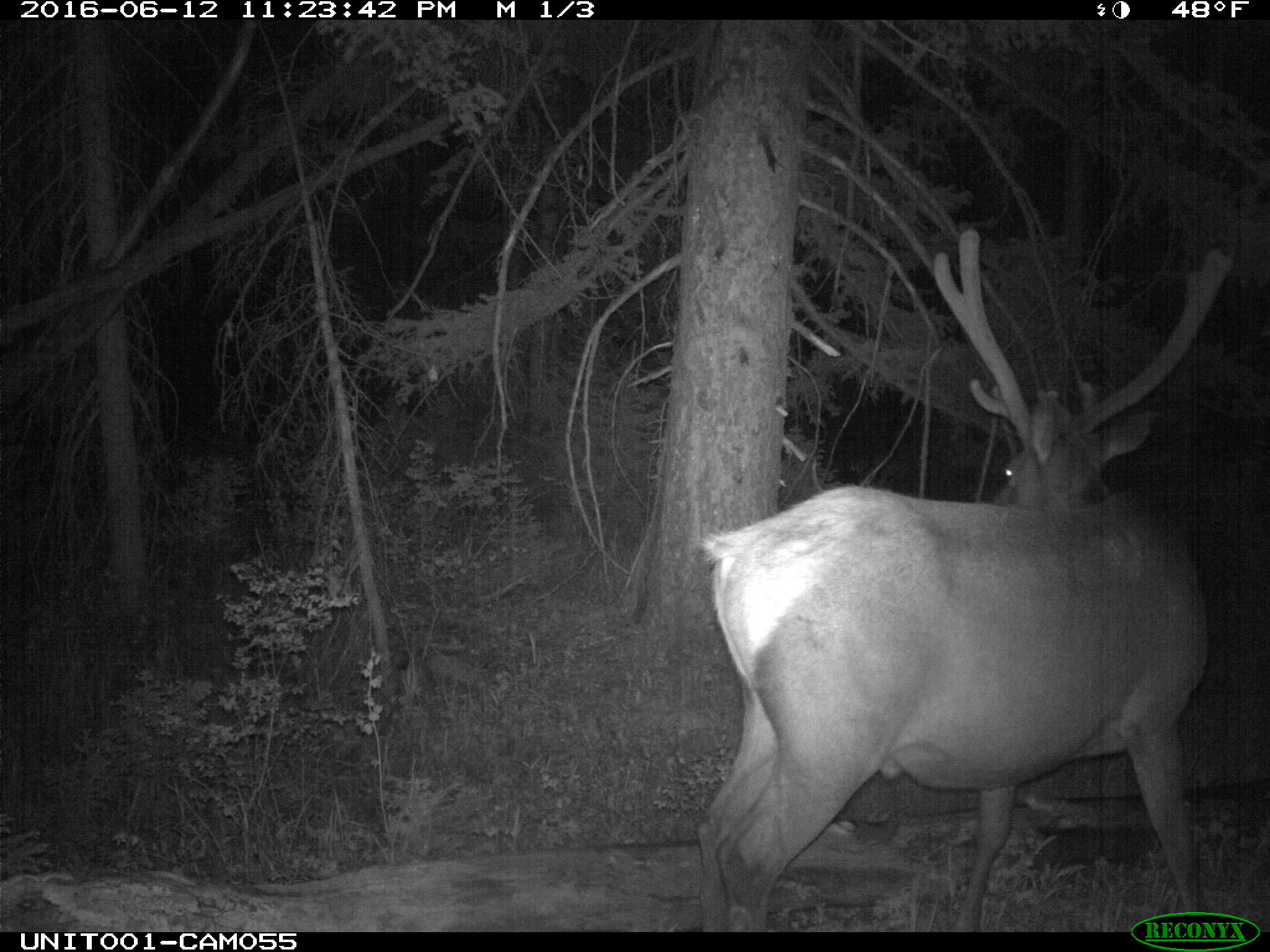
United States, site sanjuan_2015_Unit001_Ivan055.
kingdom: Animalia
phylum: Chordata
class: Mammalia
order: Artiodactyla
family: Cervidae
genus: Cervus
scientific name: Cervus elaphus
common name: red deer